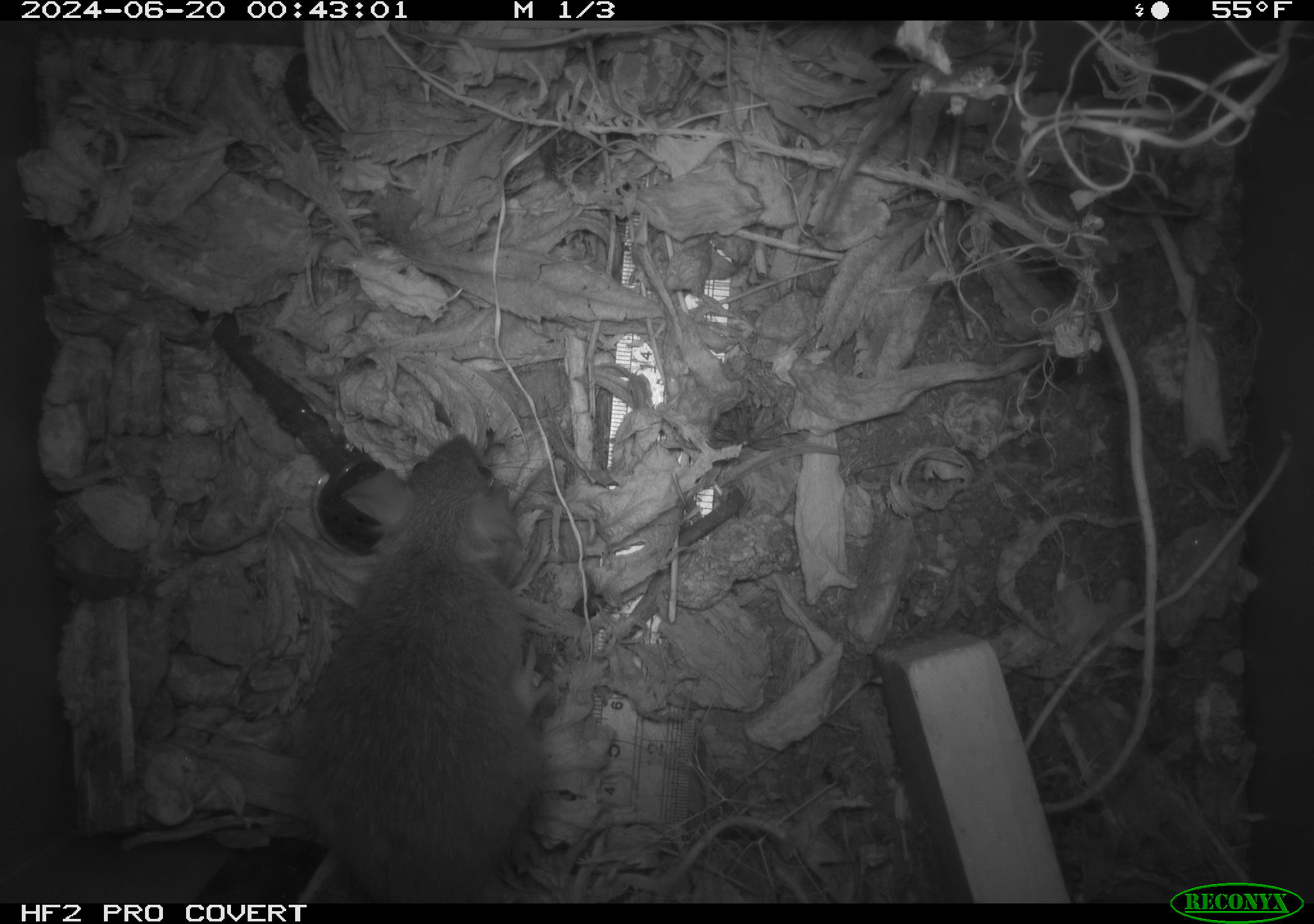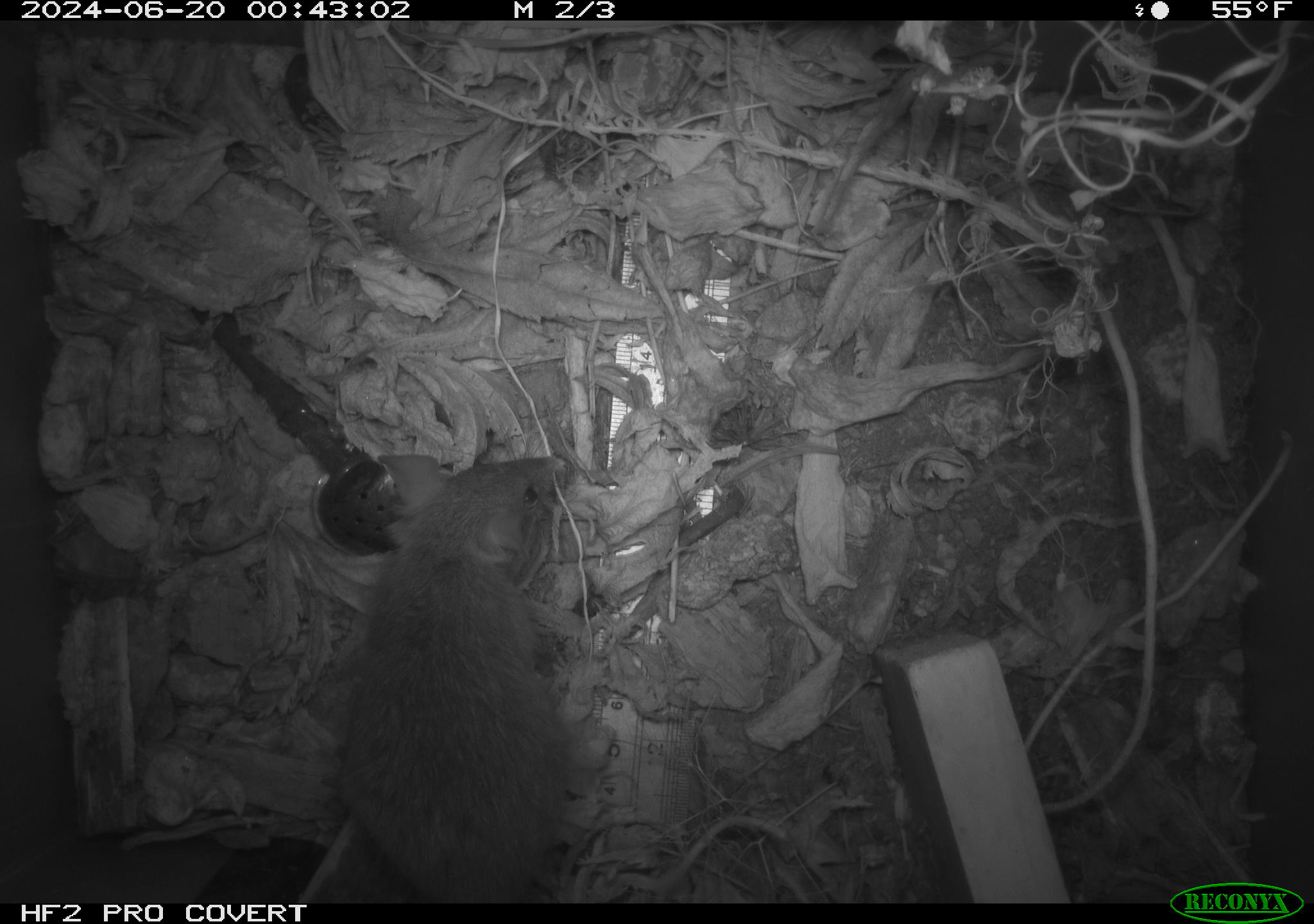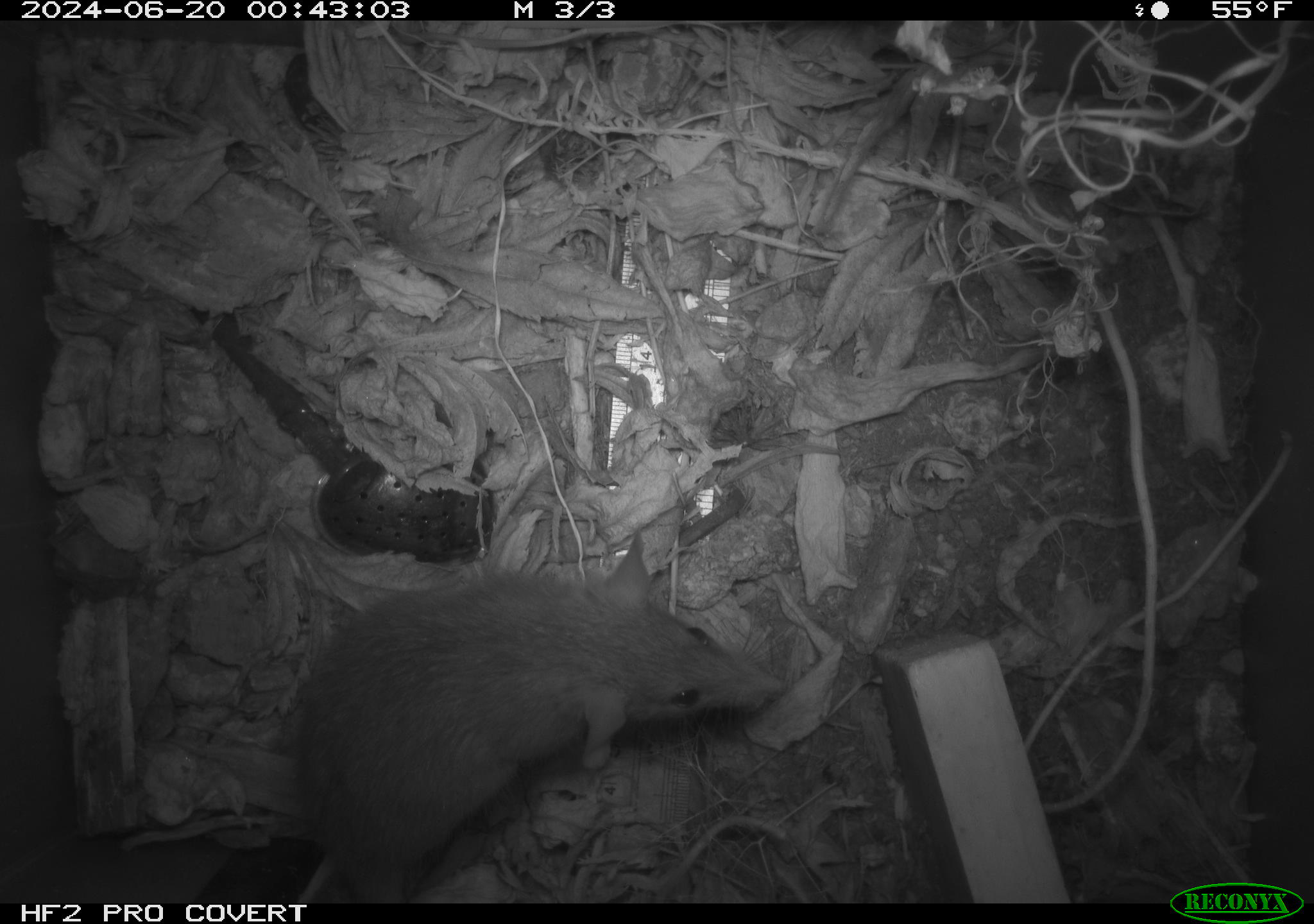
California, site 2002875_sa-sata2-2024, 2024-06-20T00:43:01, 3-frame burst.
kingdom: Animalia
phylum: Chordata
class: Mammalia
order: Rodentia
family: Muridae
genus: Rattus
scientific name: Rattus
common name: rat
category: rattus species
Rattus species (rat) (Rattus).